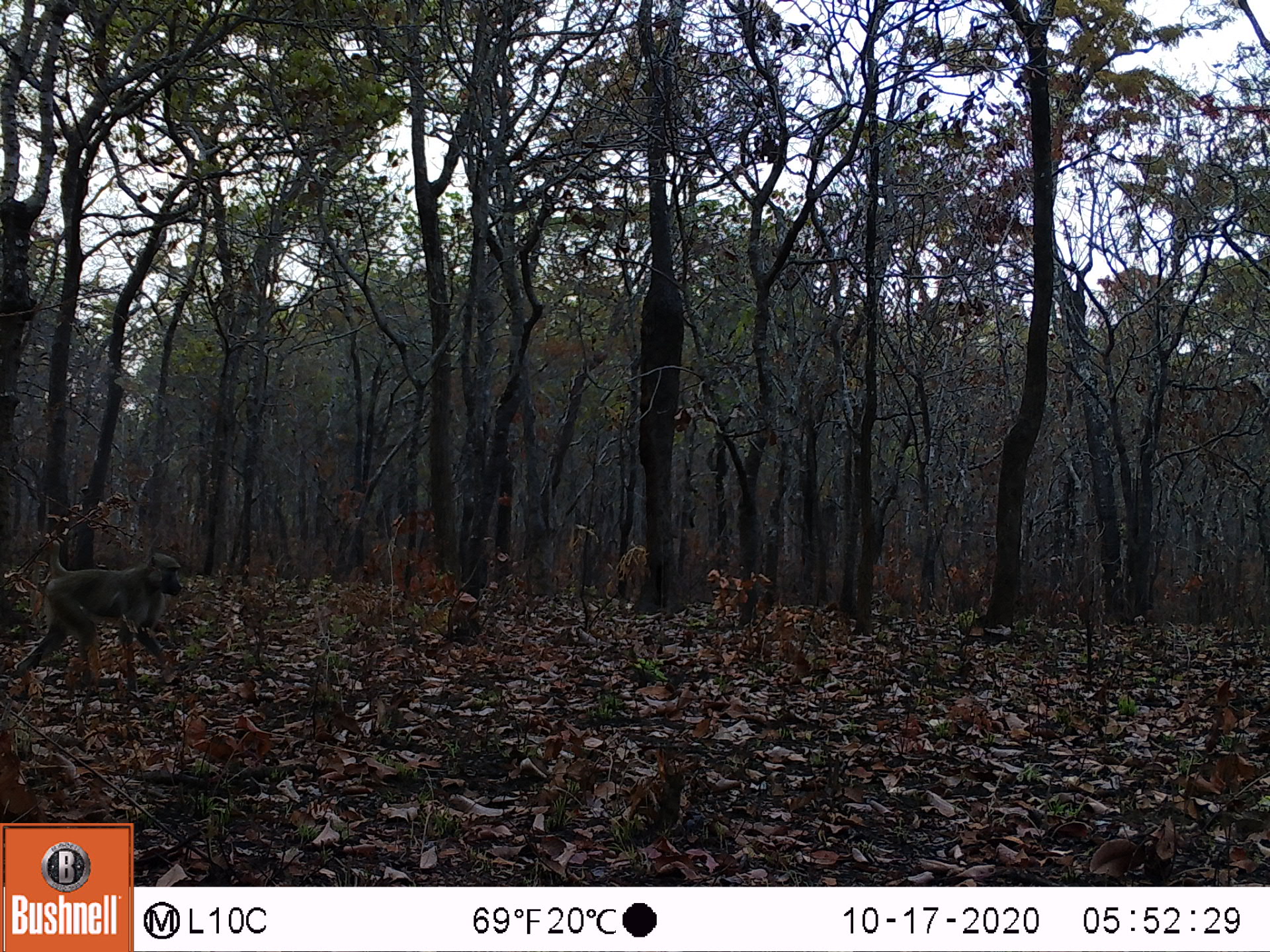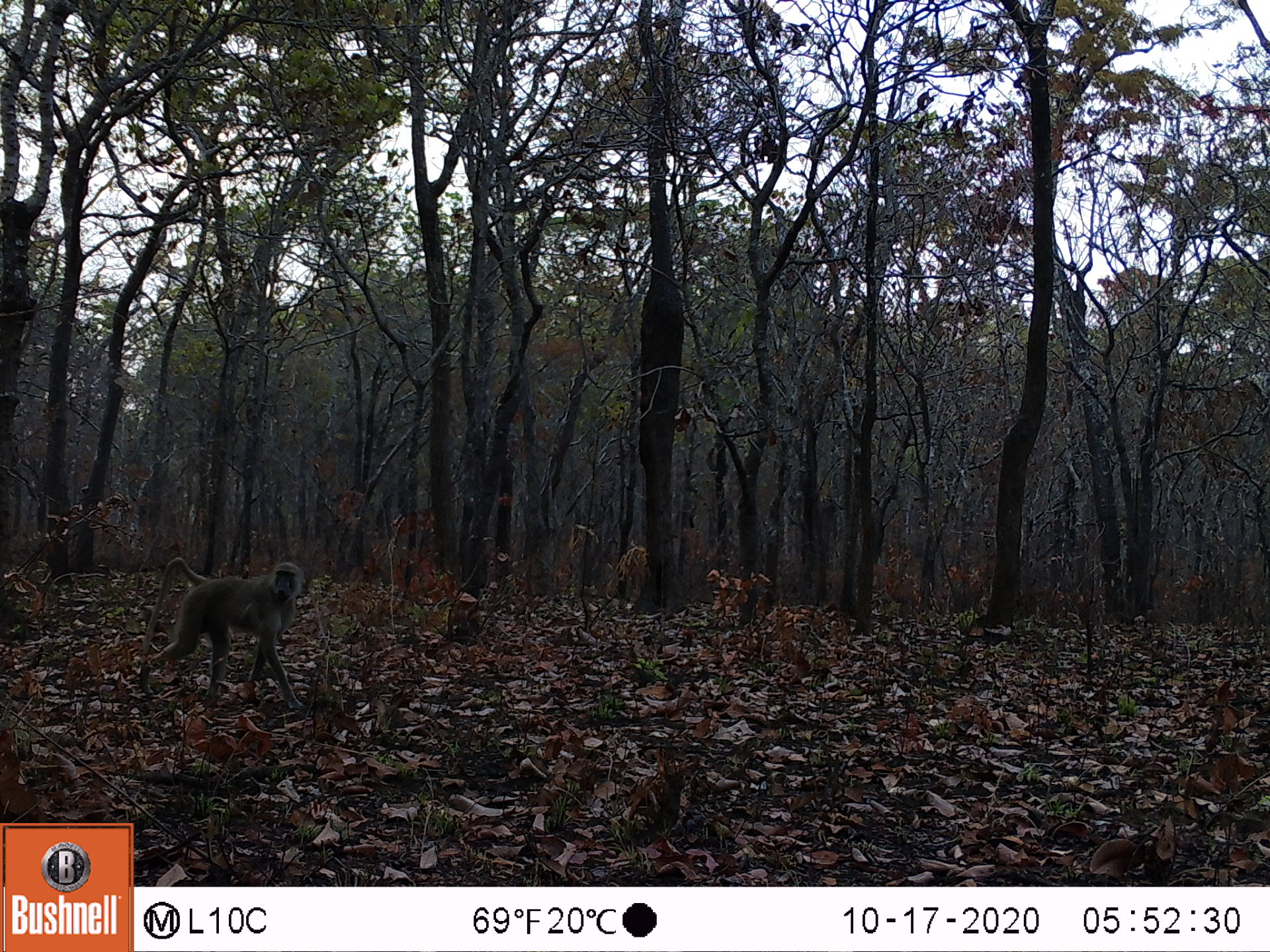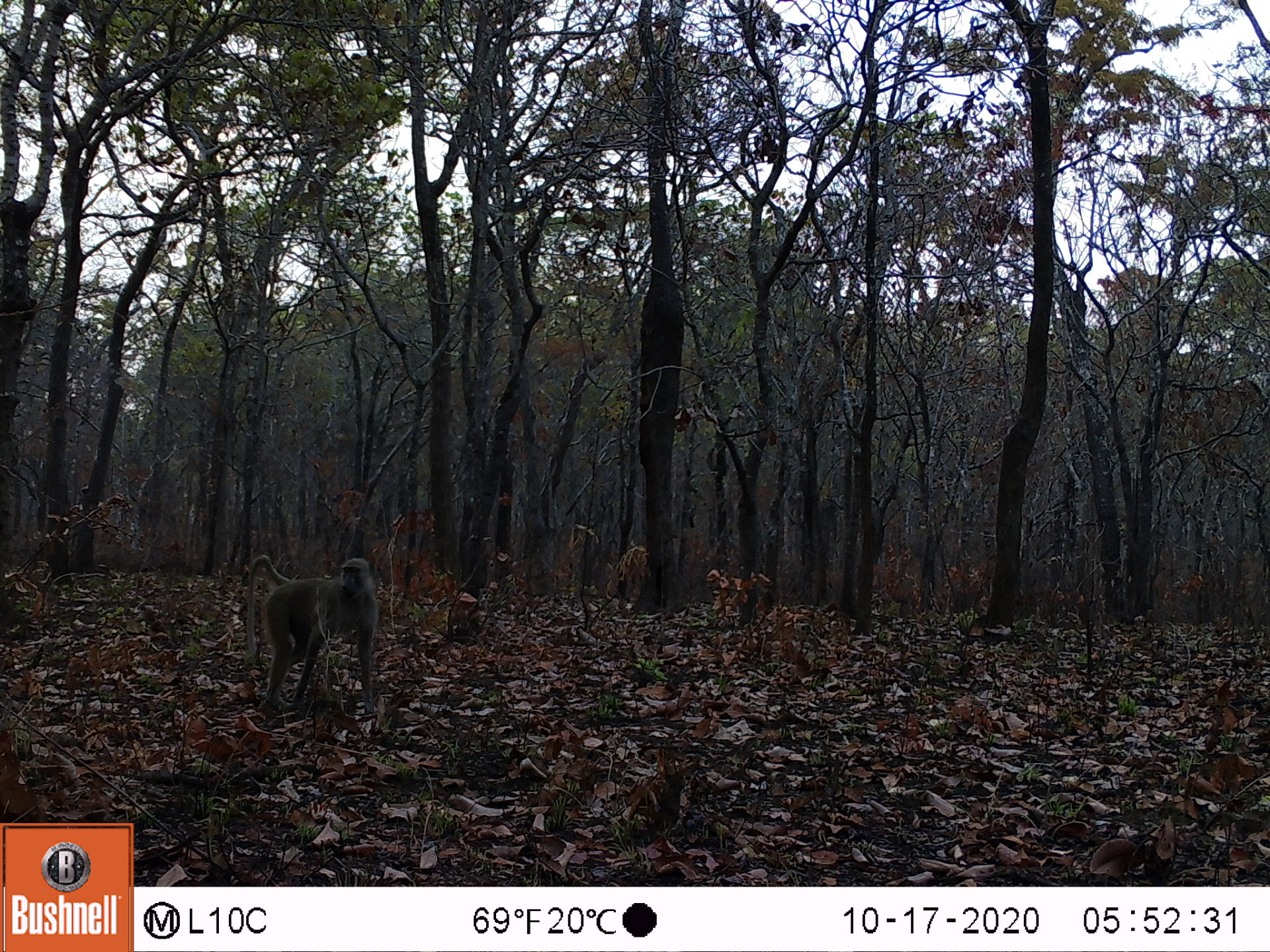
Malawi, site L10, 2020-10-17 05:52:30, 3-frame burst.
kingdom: Animalia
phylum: Chordata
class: Mammalia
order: Primates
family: Cercopithecidae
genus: Papio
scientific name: Papio cynocephalus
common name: yellow baboon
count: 1